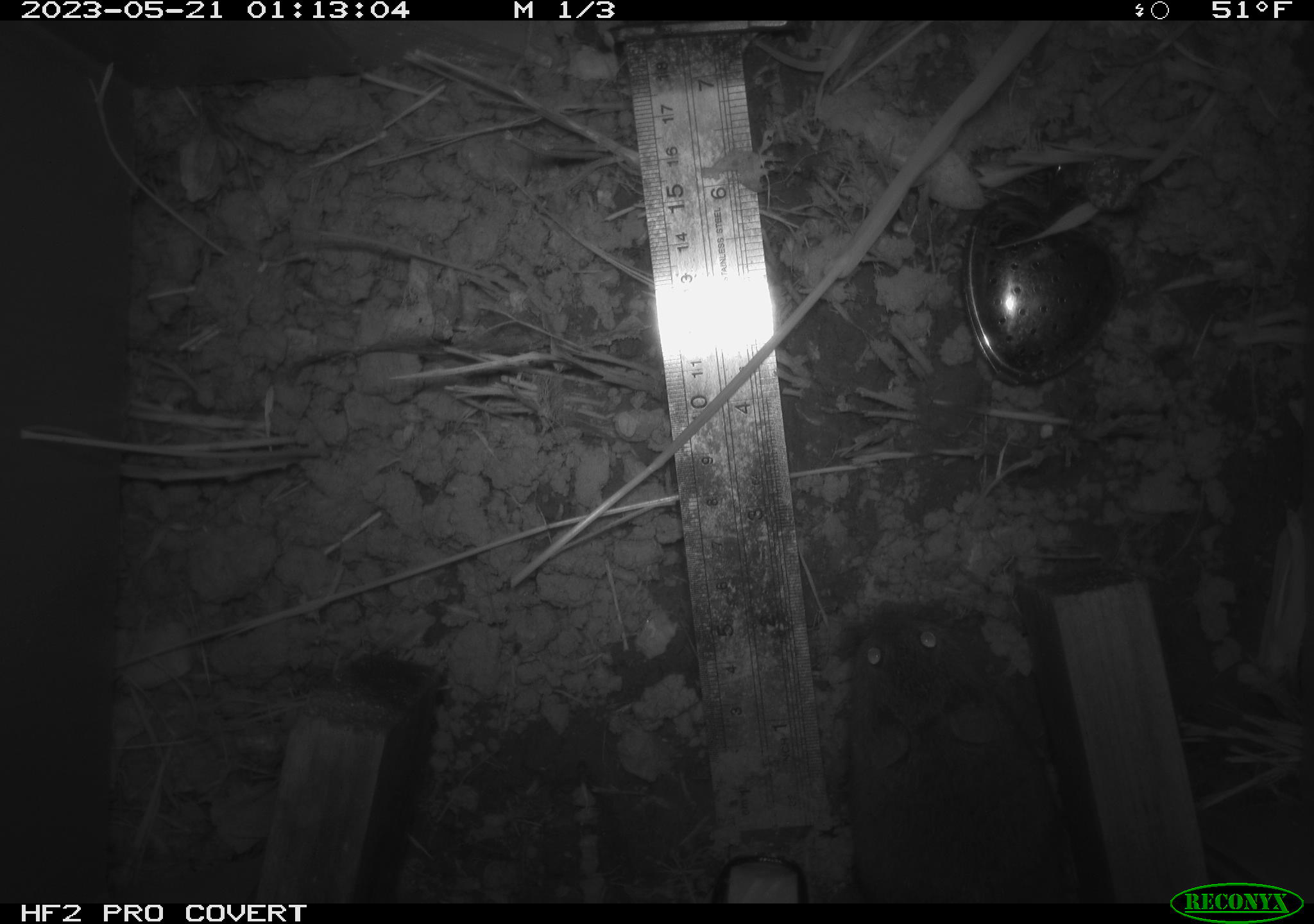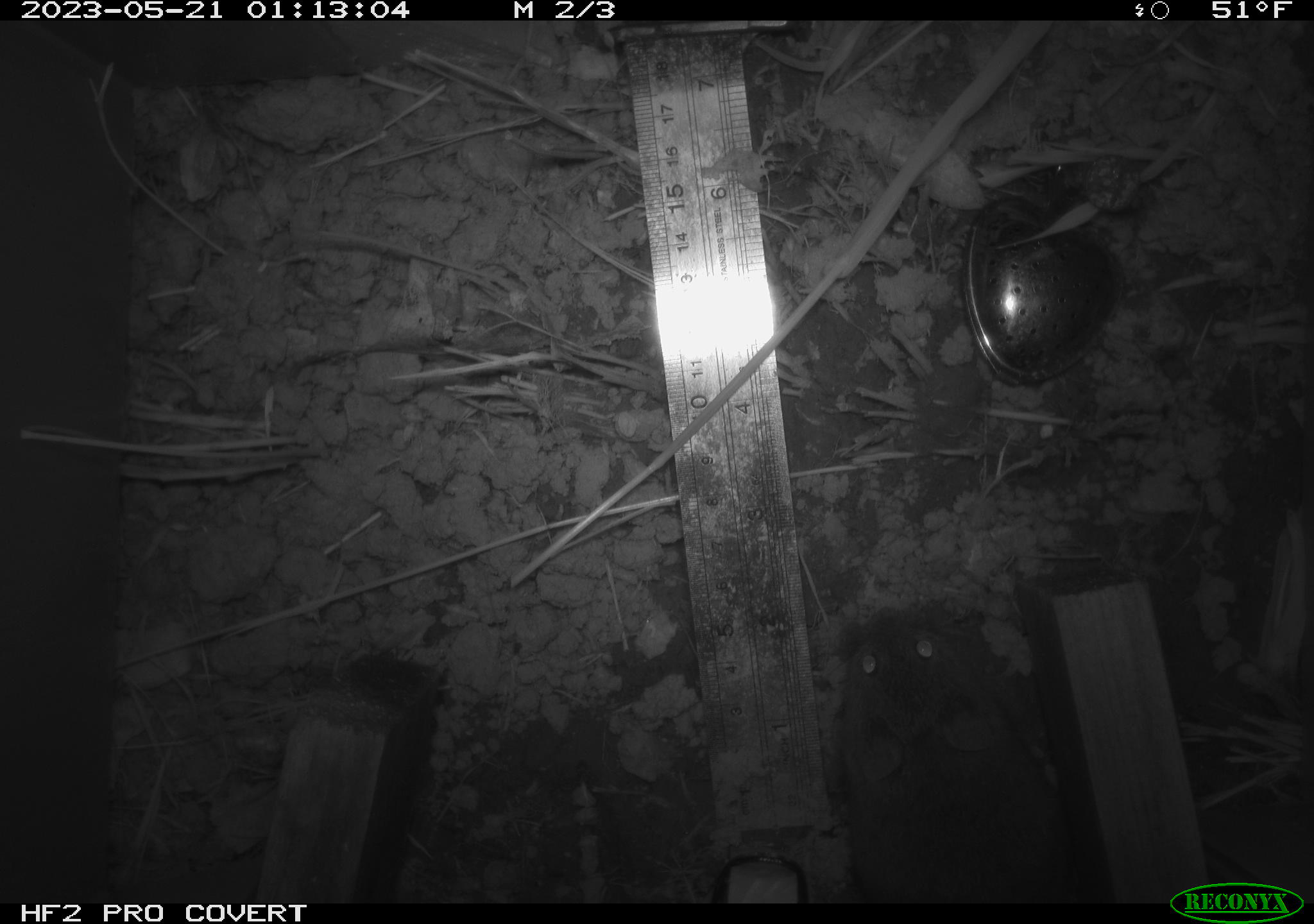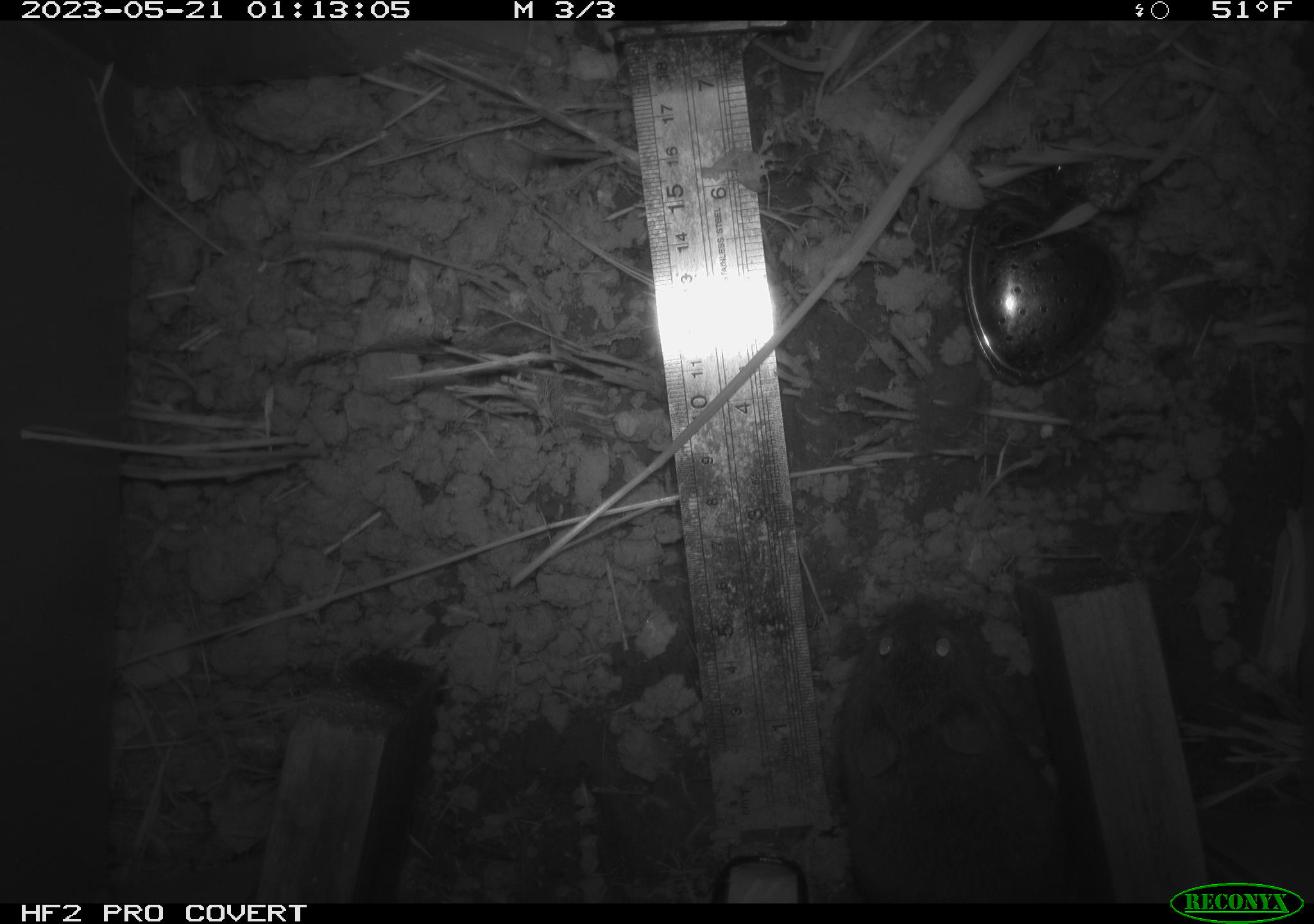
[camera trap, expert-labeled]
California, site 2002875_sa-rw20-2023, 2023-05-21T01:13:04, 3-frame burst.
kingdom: Animalia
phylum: Chordata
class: Mammalia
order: Rodentia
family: Cricetidae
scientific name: Arvicolinae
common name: voles, lemmings, and muskrats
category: arvicolinae subfamily